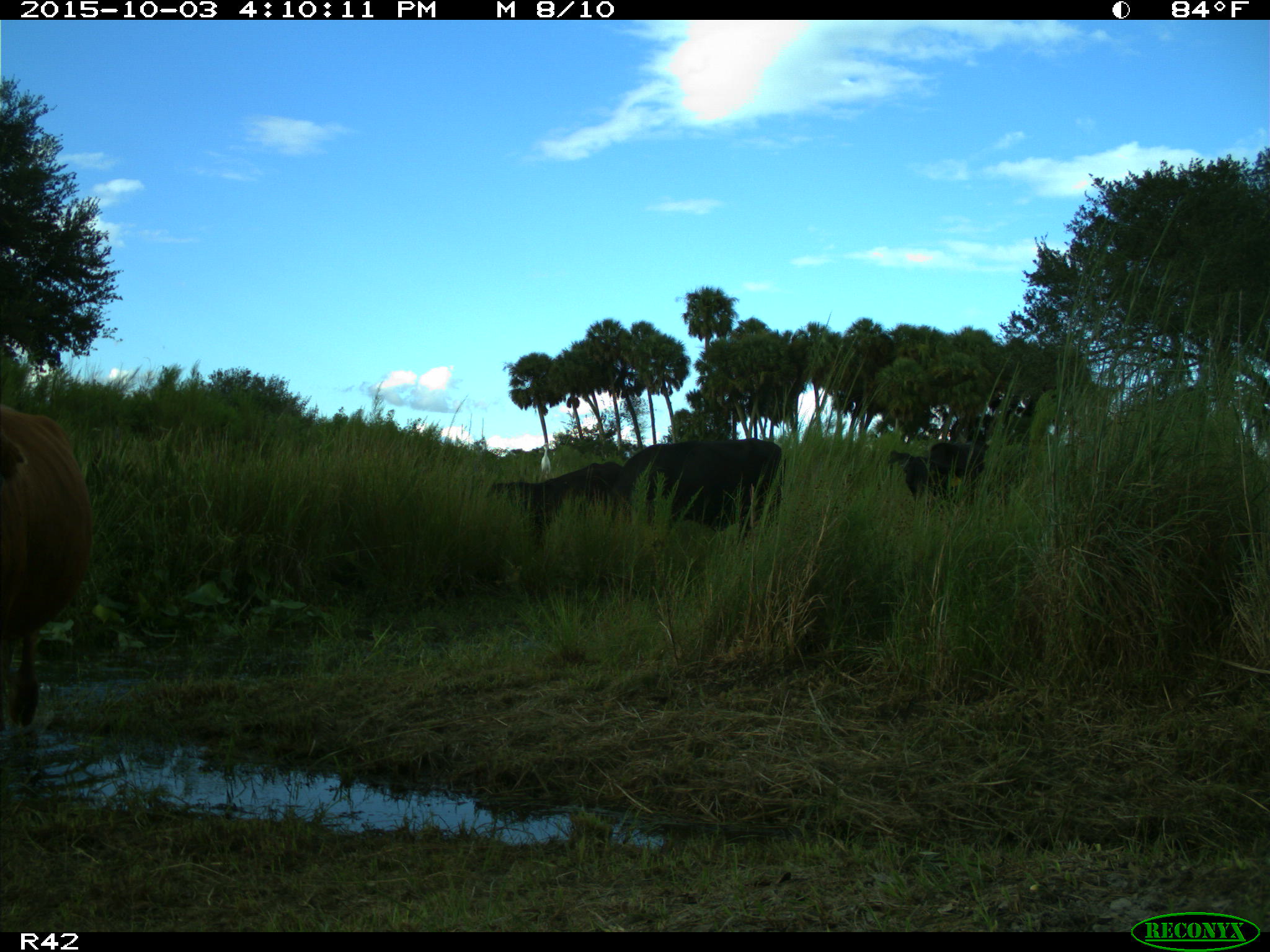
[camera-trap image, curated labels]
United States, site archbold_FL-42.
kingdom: Animalia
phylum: Chordata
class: Mammalia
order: Artiodactyla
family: Bovidae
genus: Bos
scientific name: Bos taurus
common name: domestic cow